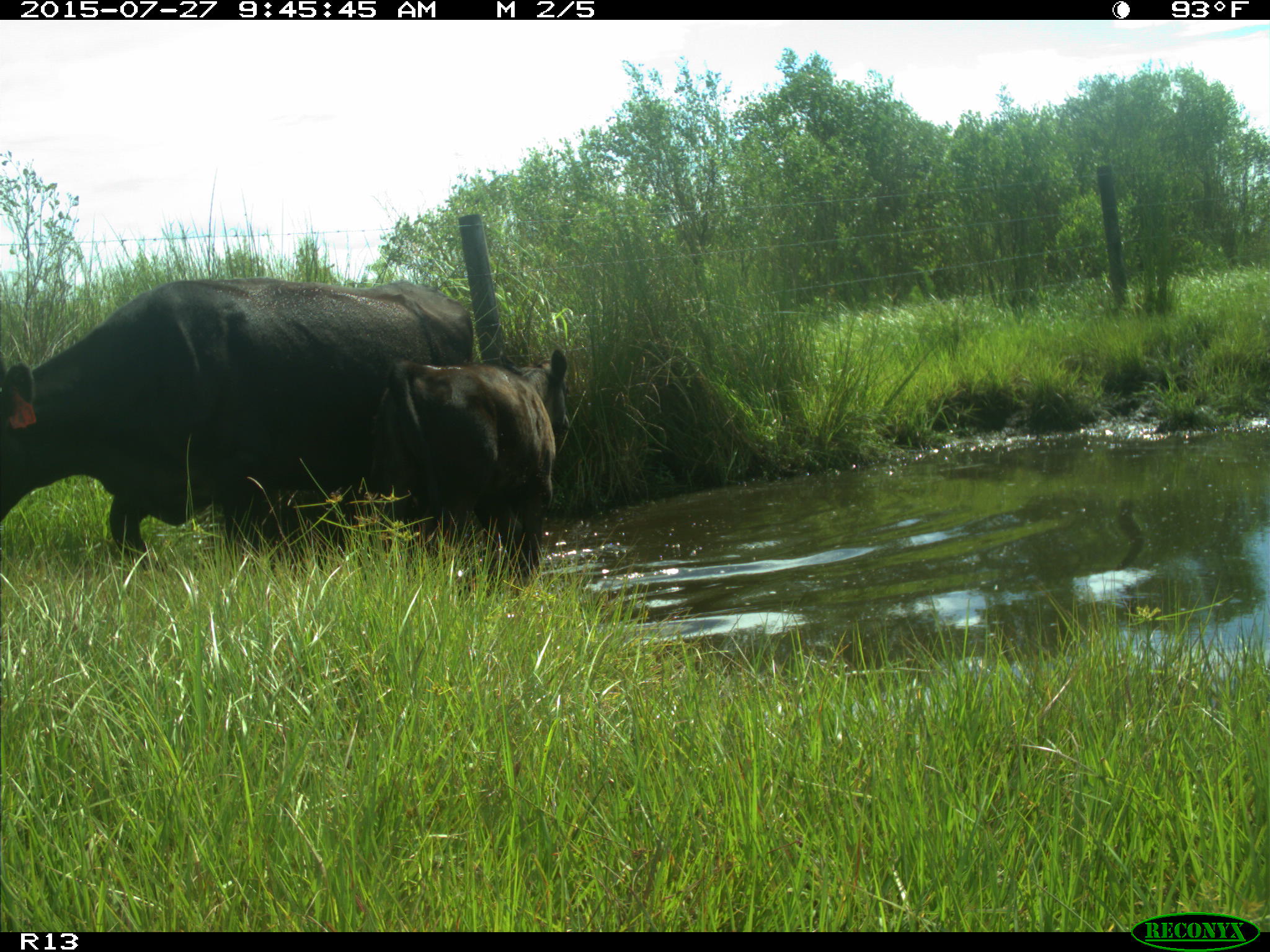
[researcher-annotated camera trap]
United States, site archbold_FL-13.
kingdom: Animalia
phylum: Chordata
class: Mammalia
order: Artiodactyla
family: Bovidae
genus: Bos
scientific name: Bos taurus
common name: domestic cow